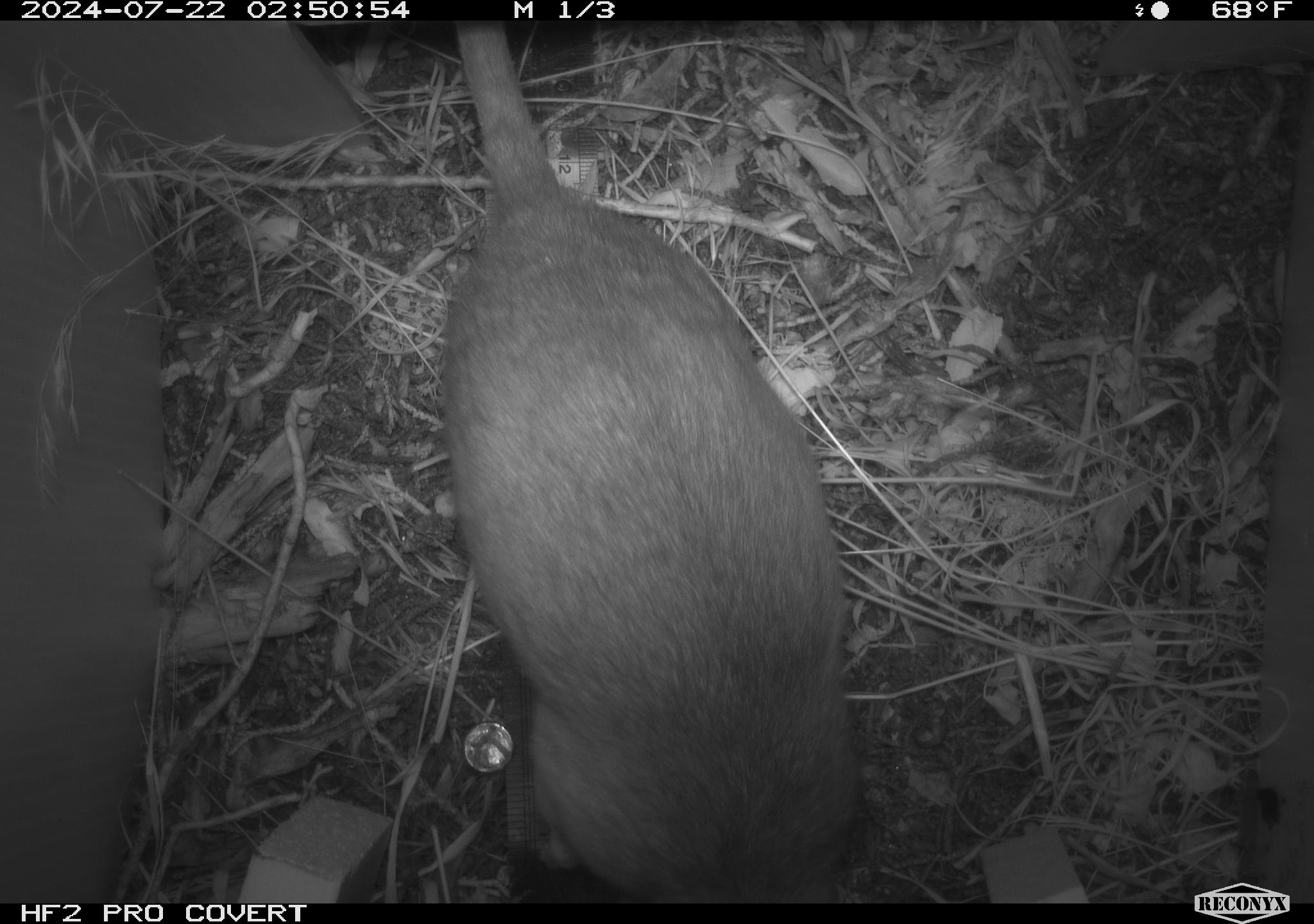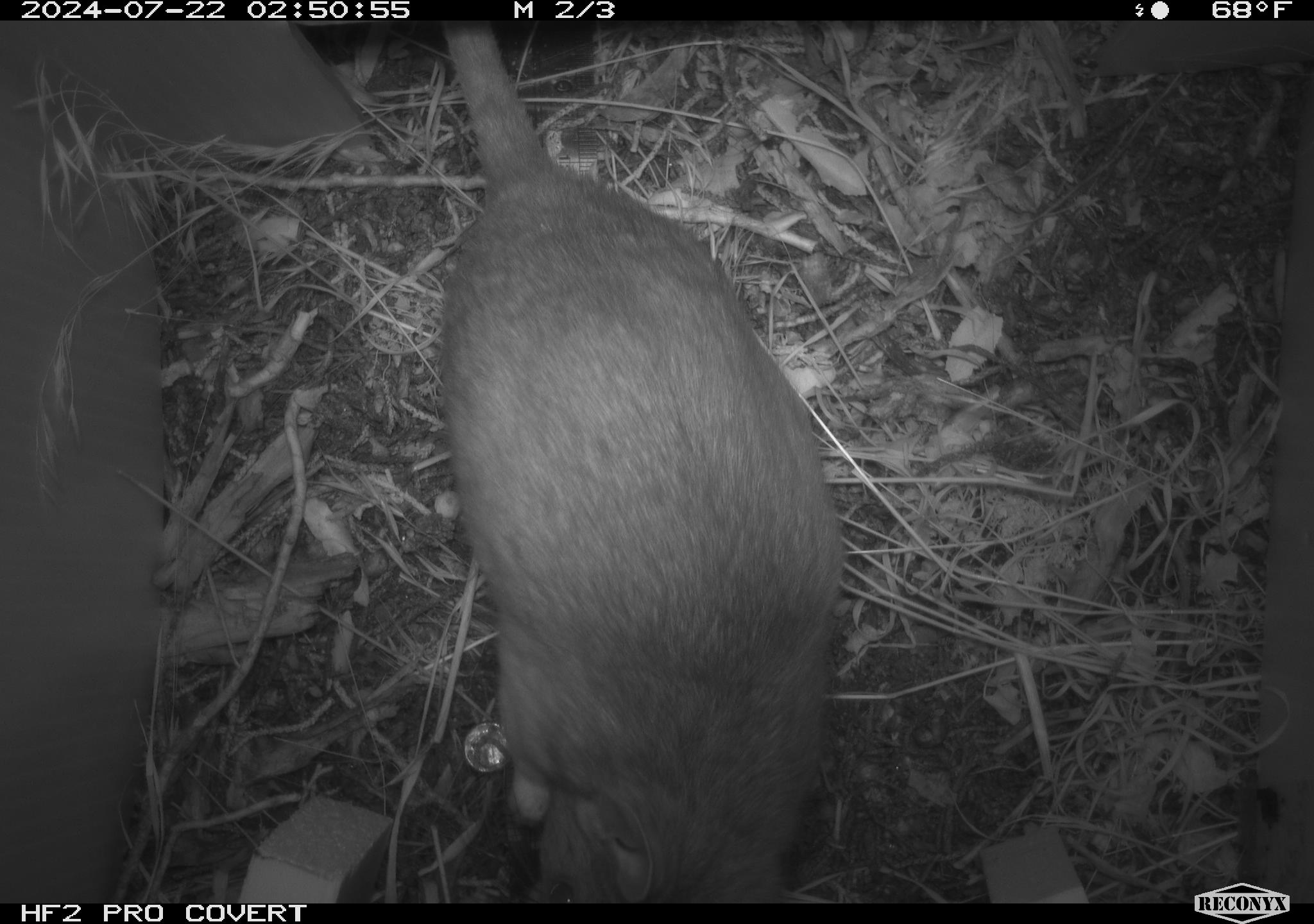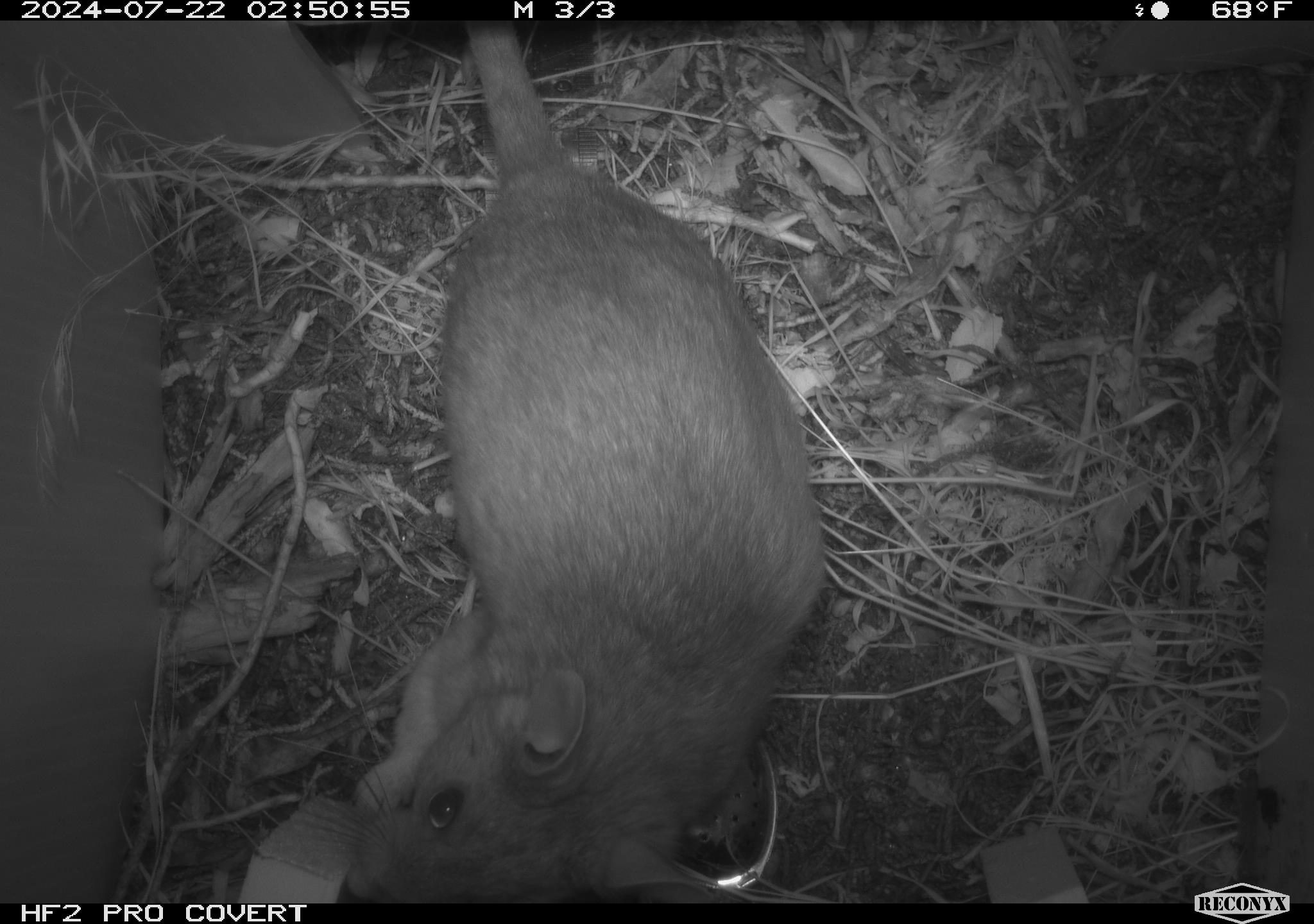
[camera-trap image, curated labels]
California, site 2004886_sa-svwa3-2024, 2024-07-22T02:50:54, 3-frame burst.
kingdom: Animalia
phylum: Chordata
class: Mammalia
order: Rodentia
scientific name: Rodentia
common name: woodrat or rat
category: woodrat or rat species